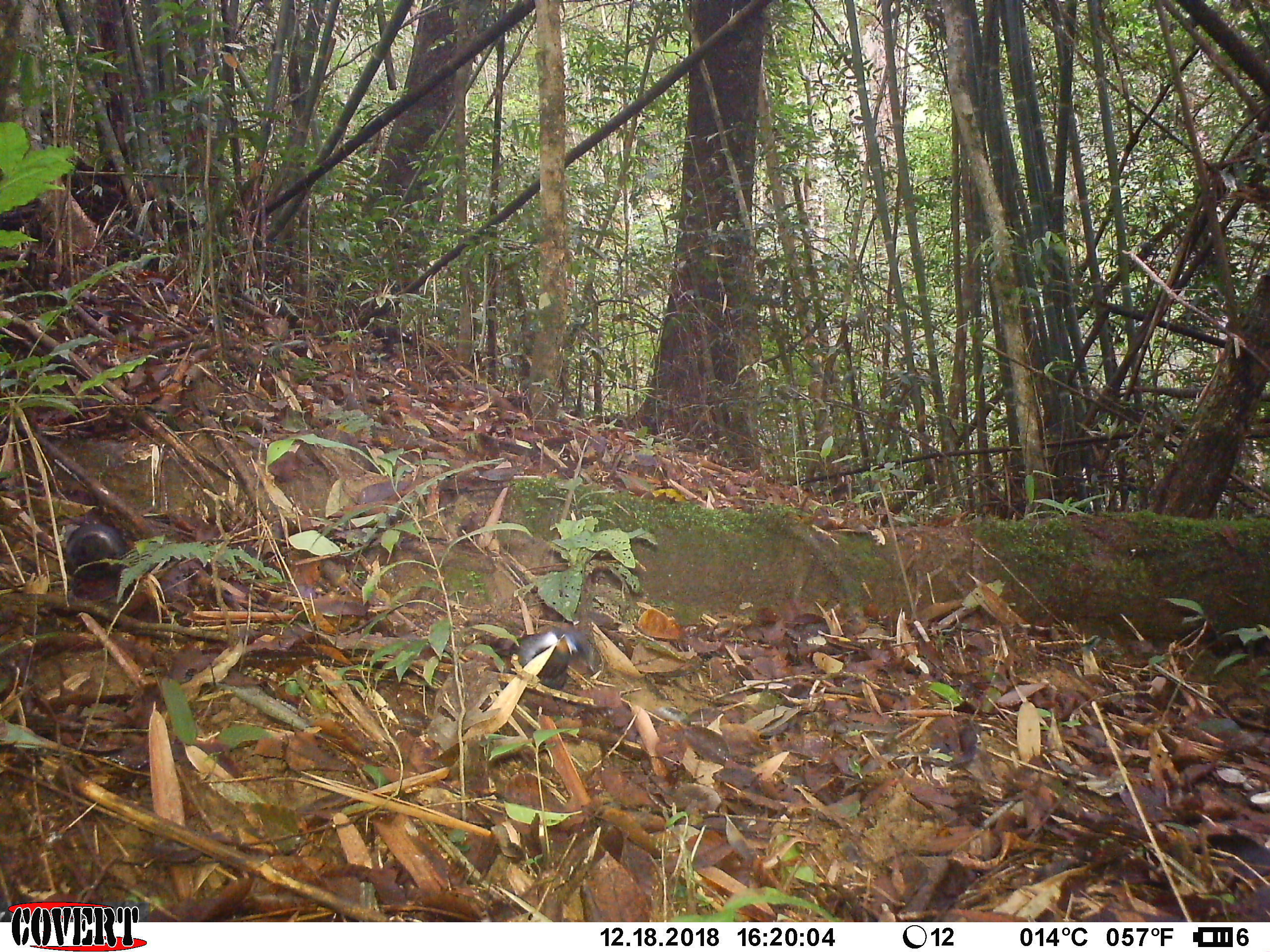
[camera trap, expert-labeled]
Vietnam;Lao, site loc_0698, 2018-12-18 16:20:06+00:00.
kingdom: Animalia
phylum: Chordata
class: Aves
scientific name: Aves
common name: bird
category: unidentified bird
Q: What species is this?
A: Unidentified bird (bird) (Aves).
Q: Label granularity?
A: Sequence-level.